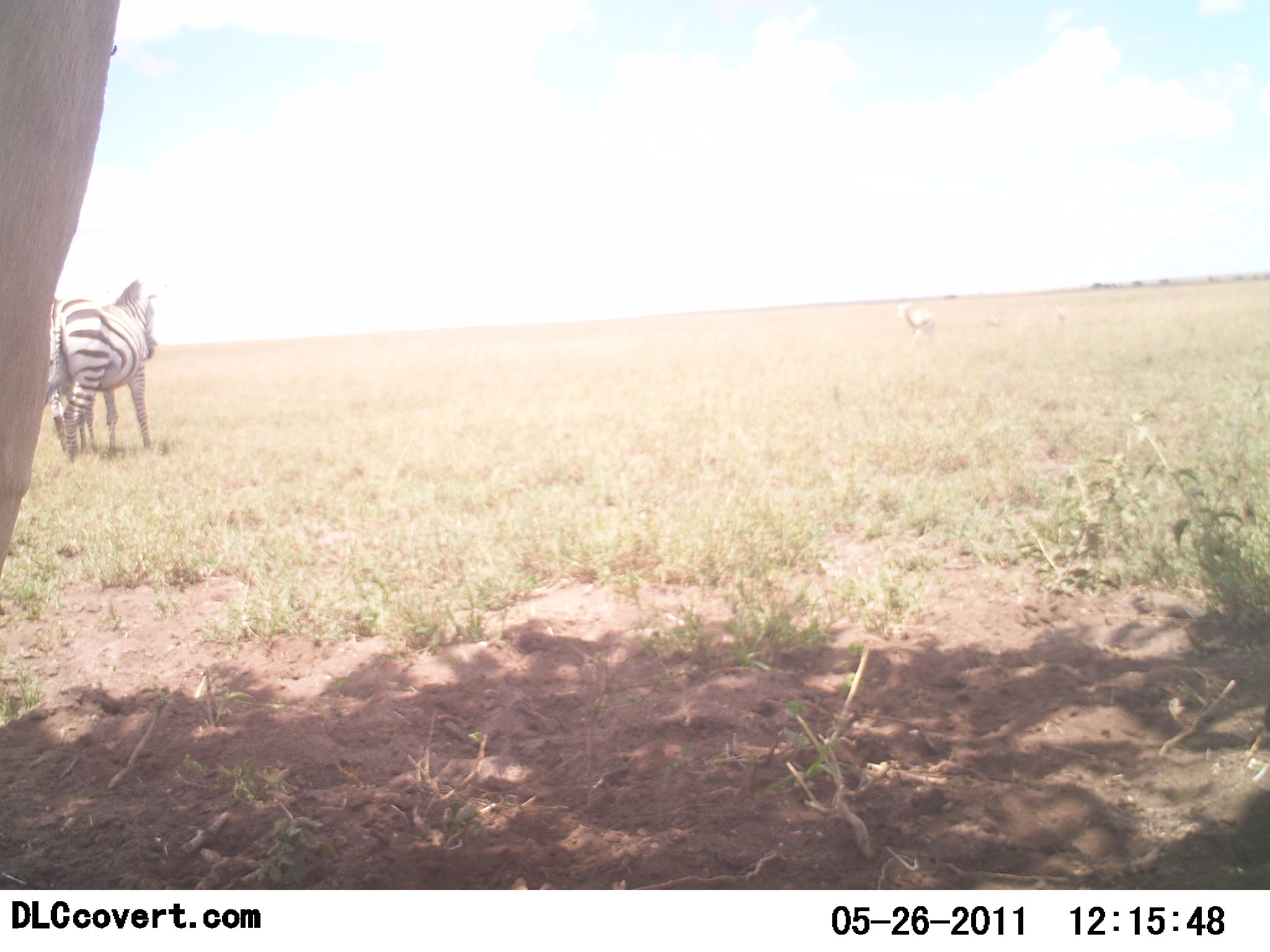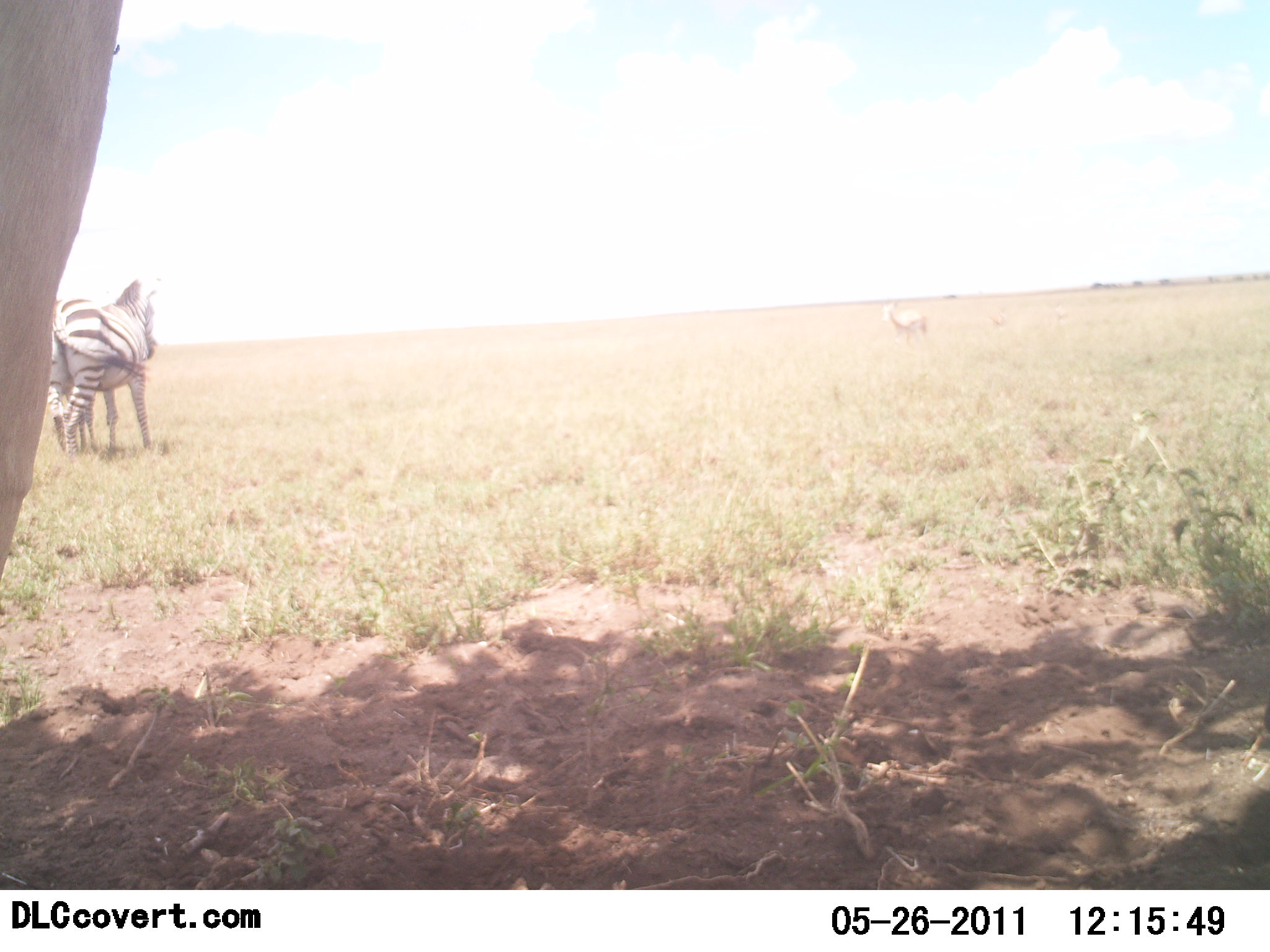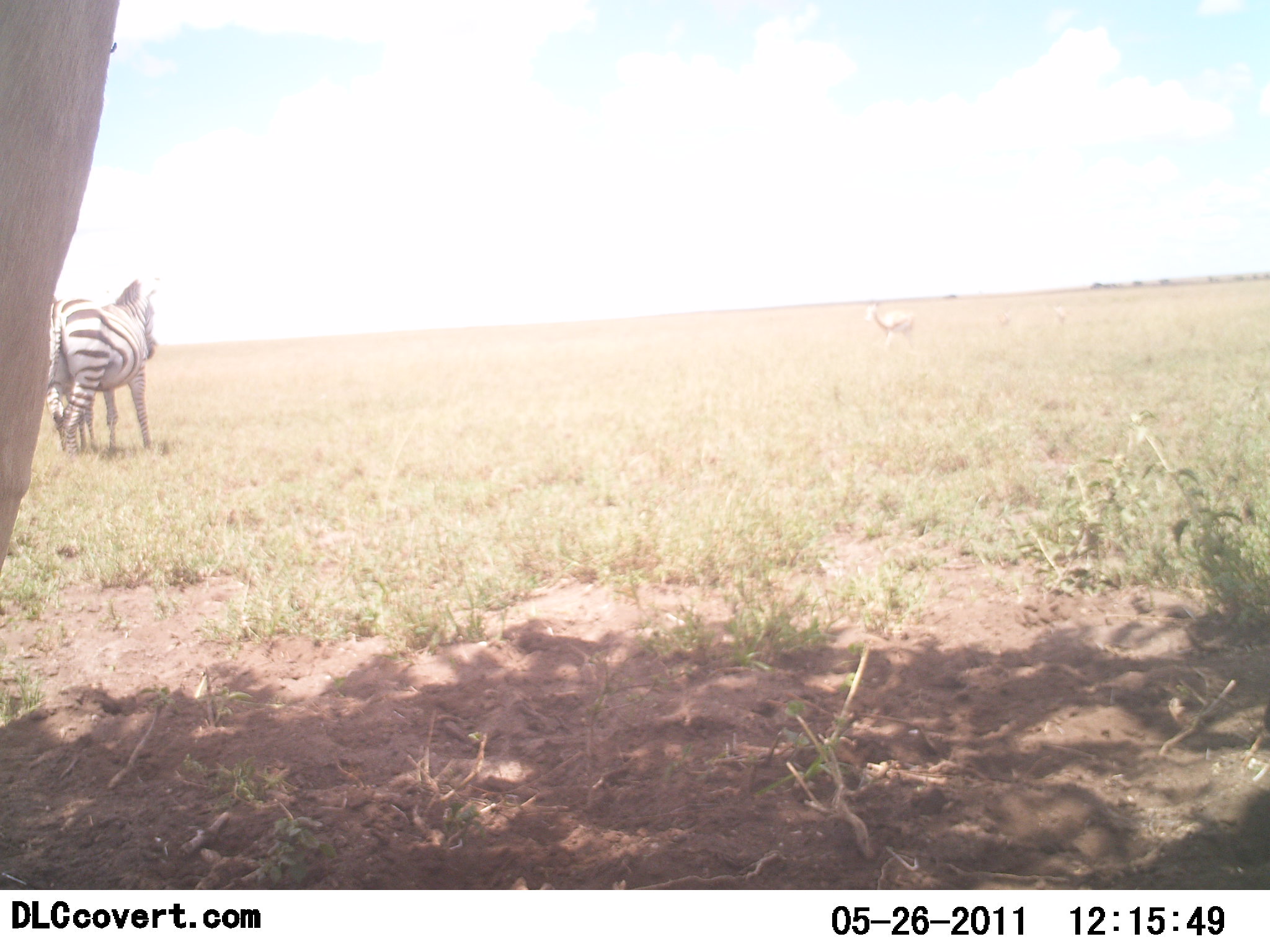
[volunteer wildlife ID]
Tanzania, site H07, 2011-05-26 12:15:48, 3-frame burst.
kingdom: Animalia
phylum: Chordata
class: Mammalia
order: Perissodactyla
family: Equidae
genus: Equus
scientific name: Equus quagga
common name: plains zebra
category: zebra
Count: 2.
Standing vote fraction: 92%.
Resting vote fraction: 0%.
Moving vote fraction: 17%.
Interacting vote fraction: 0%.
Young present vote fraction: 0%.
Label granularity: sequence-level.